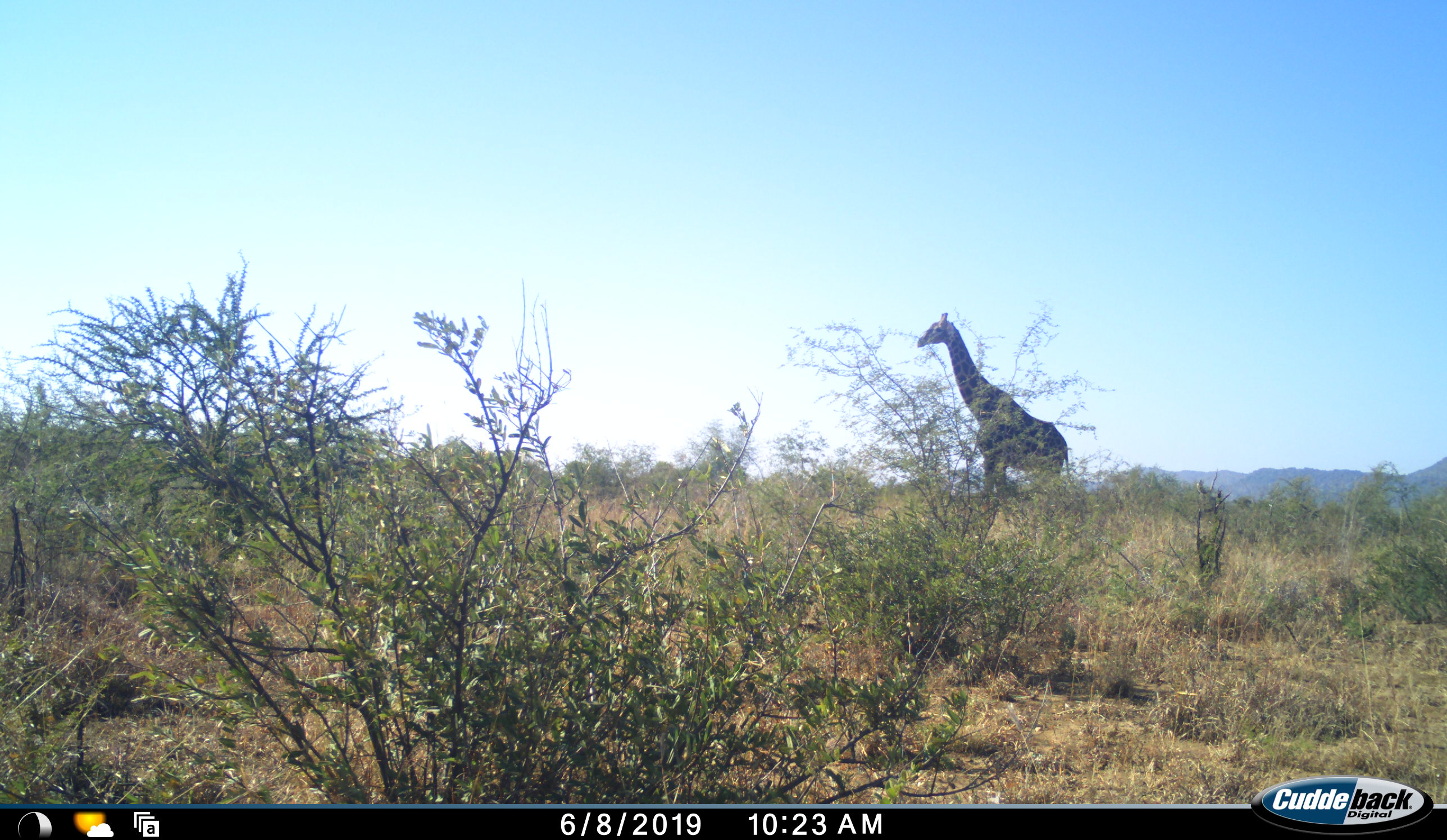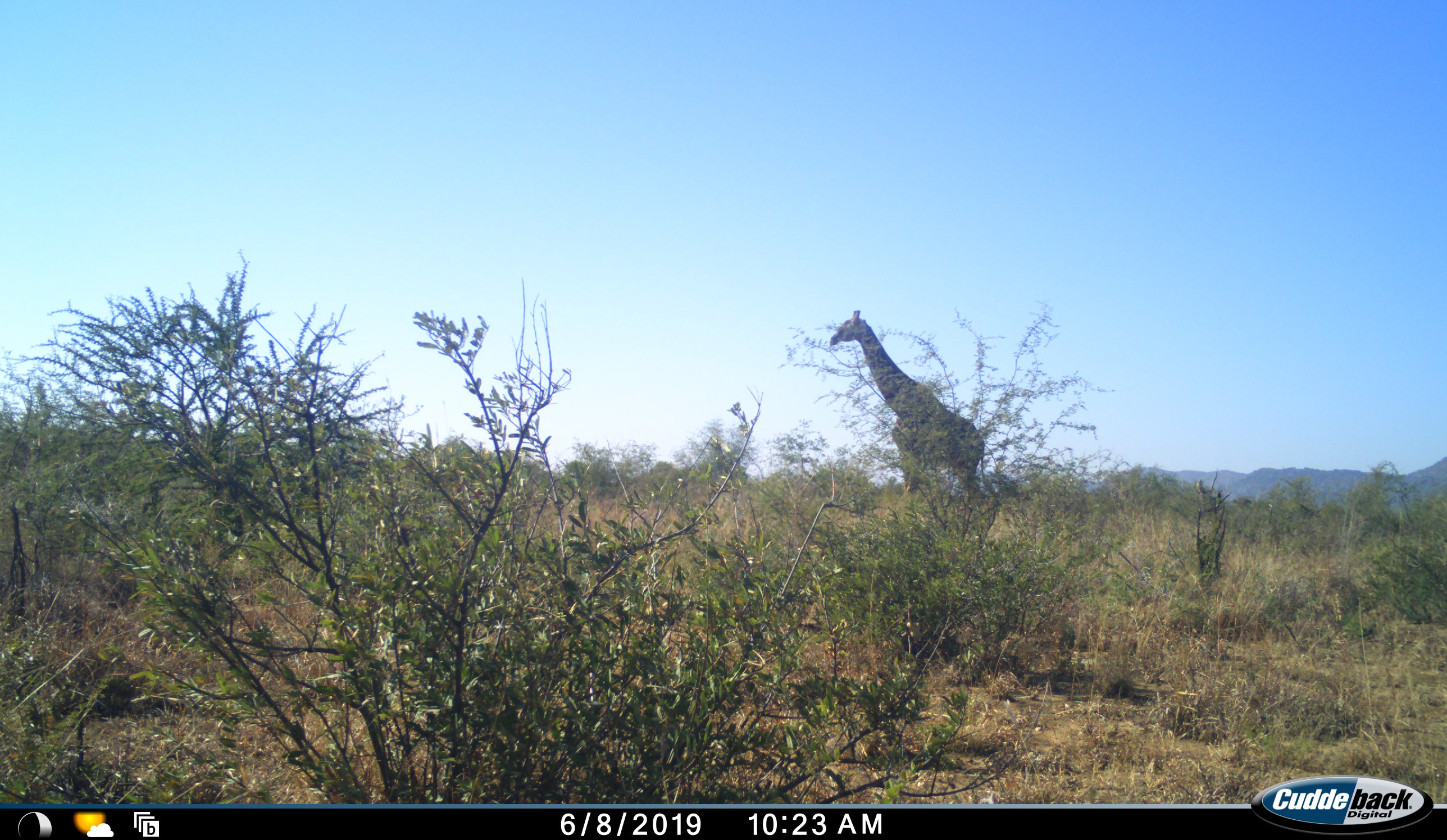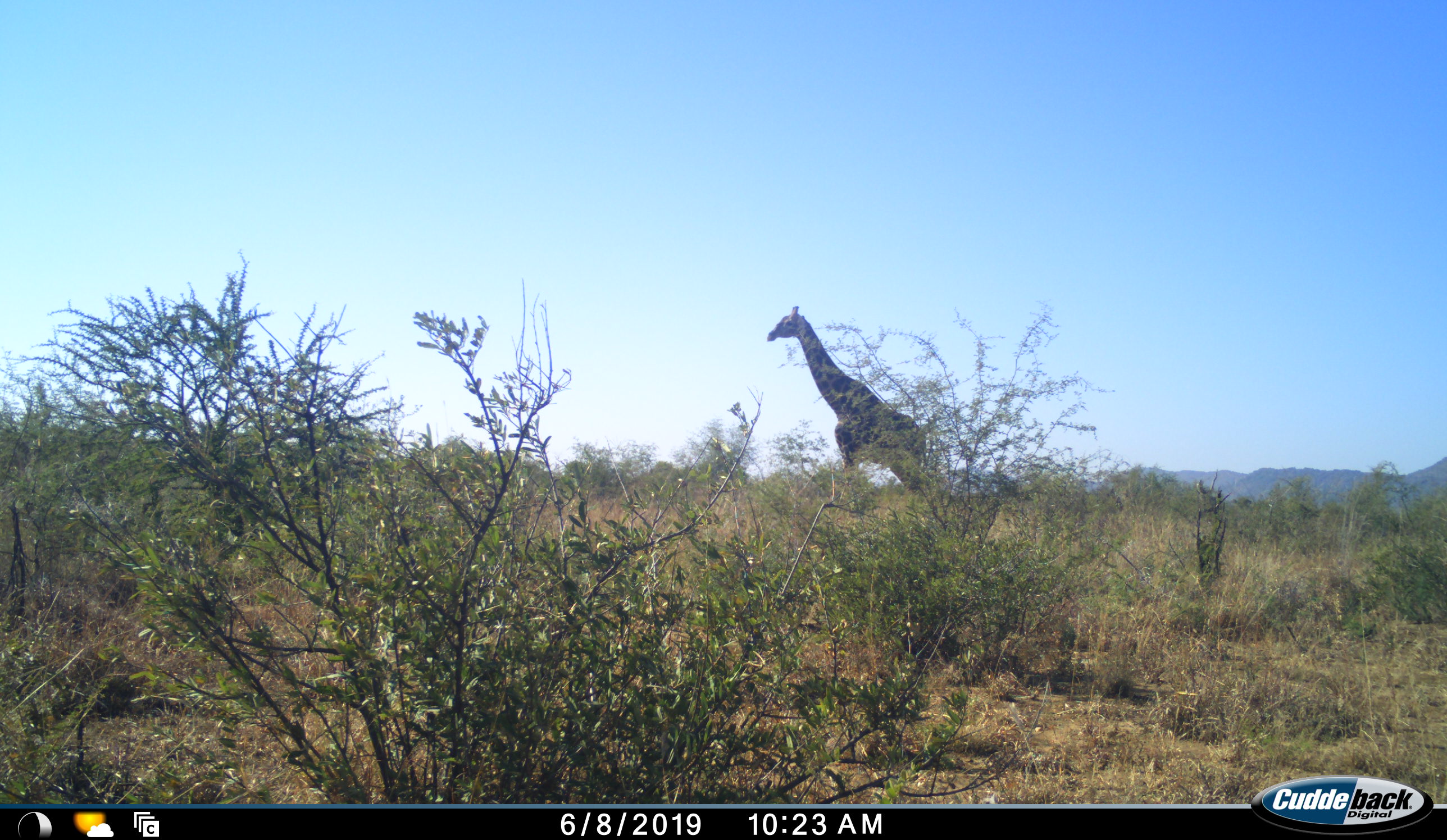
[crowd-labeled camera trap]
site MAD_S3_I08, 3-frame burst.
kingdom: Animalia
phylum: Chordata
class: Mammalia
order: Artiodactyla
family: Giraffidae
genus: Giraffa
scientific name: Giraffa camelopardalis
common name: giraffe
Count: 1.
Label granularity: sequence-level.